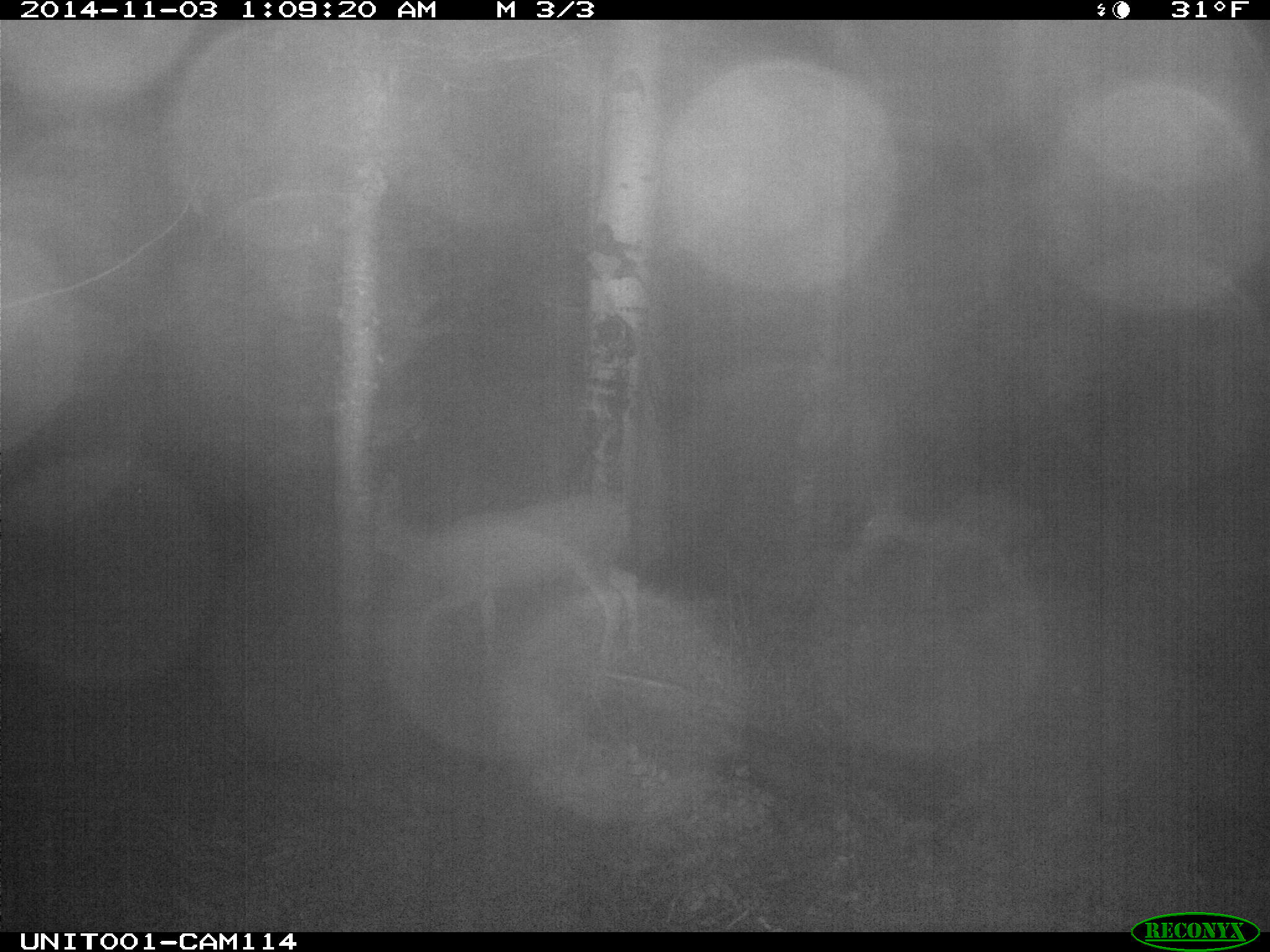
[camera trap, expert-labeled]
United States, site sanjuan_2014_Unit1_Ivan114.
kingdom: Animalia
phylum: Chordata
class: Mammalia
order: Artiodactyla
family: Cervidae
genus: Odocoileus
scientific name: Odocoileus hemionus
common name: mule deer